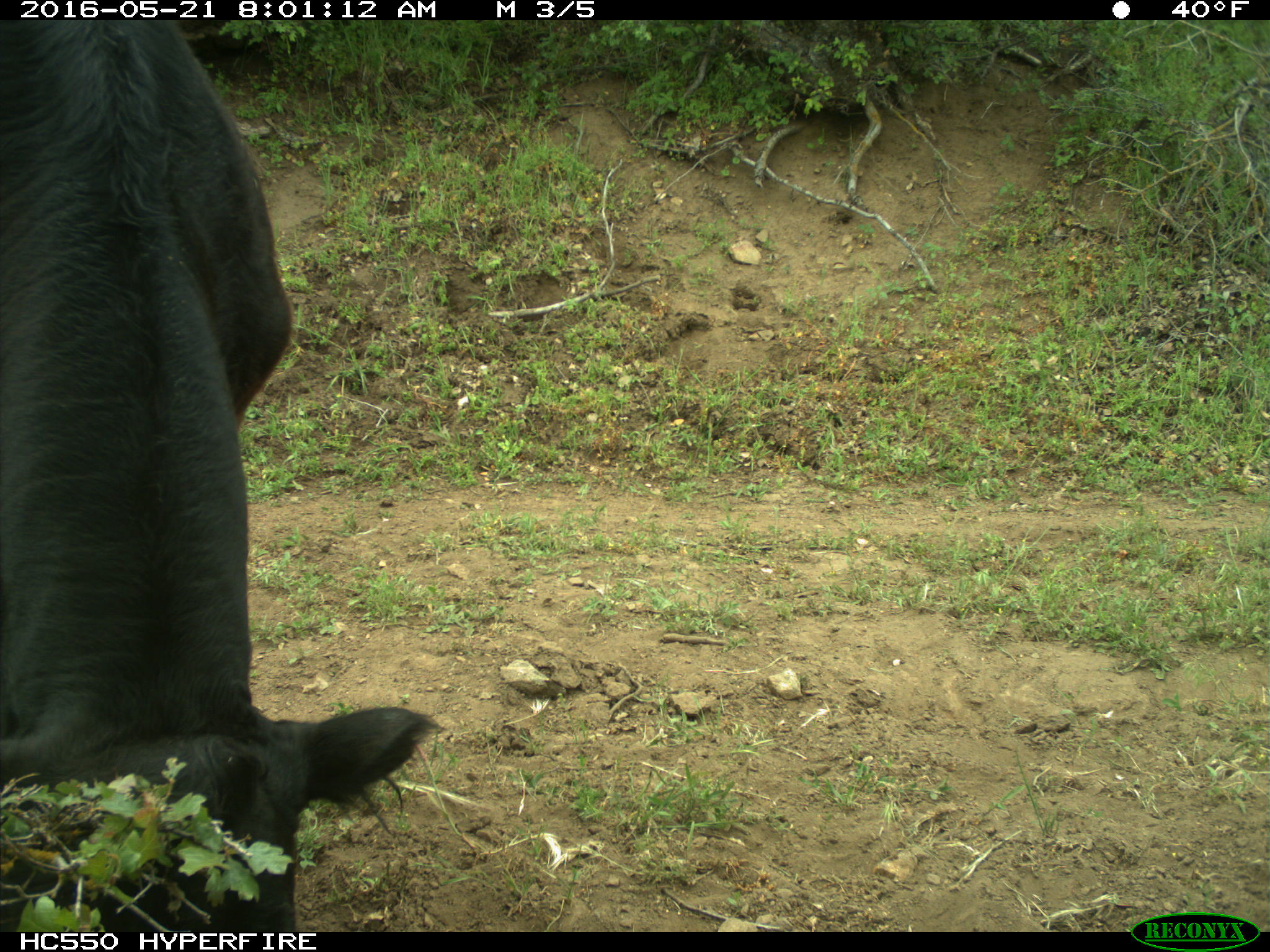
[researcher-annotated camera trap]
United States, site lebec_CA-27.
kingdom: Animalia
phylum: Chordata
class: Mammalia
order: Artiodactyla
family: Bovidae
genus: Bos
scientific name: Bos taurus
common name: domestic cow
Bos taurus (domestic cow).